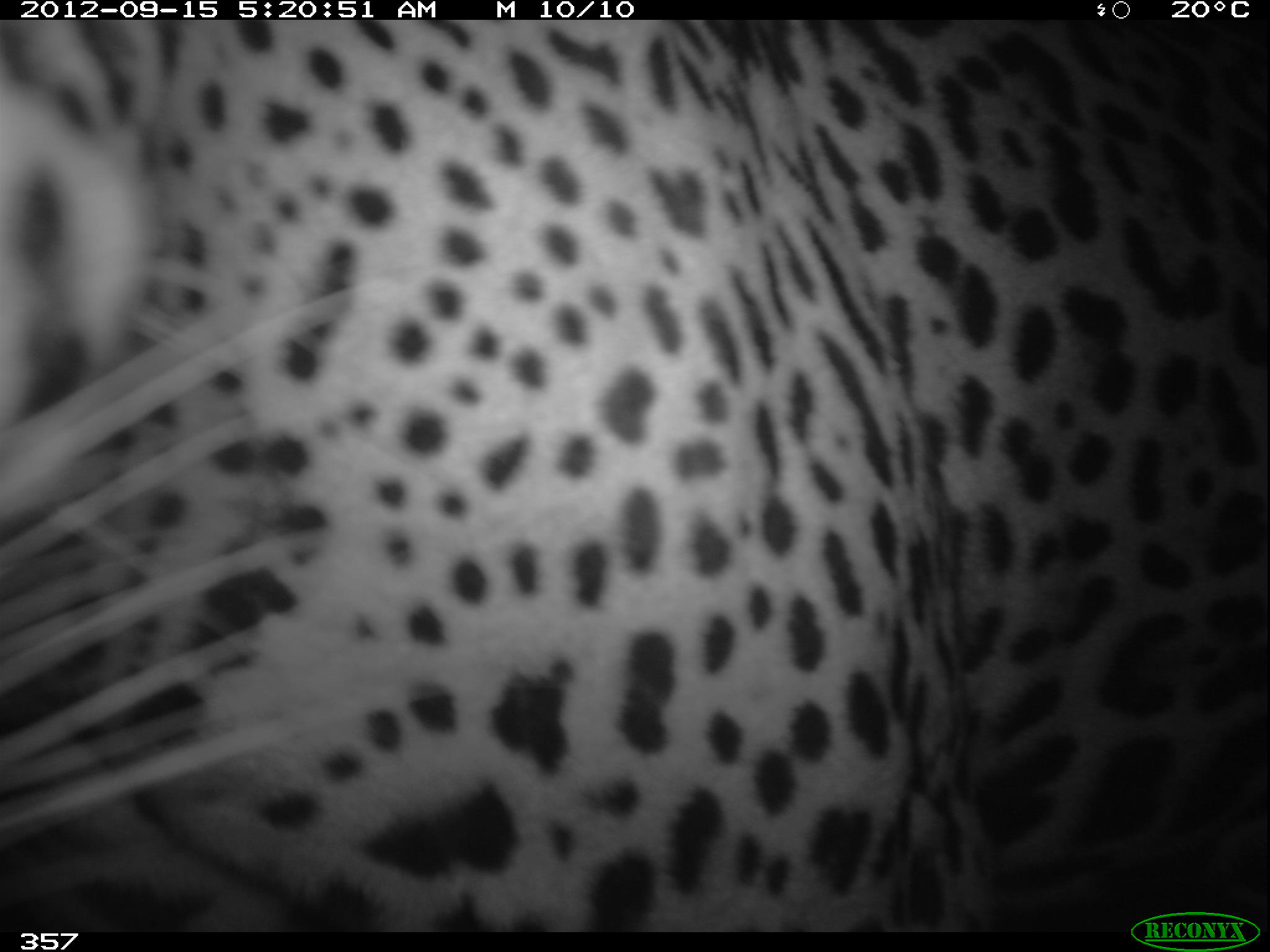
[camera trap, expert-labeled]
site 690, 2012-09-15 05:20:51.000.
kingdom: Animalia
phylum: Chordata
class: Mammalia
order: Carnivora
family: Felidae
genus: Panthera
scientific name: Panthera onca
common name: jaguar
Panthera onca (jaguar).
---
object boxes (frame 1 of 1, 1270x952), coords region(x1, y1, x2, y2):
panthera onca: region(0, 21, 1266, 931)